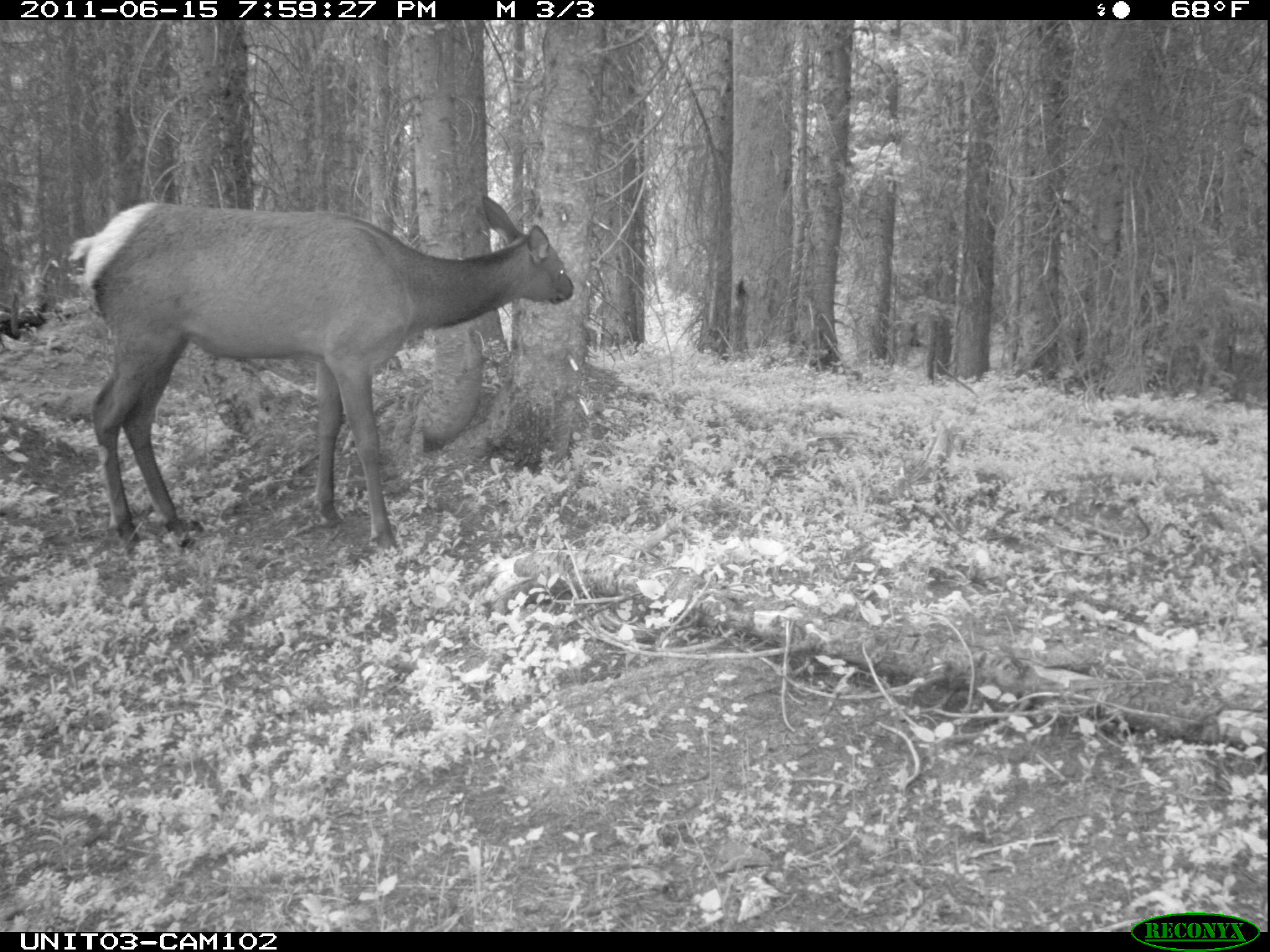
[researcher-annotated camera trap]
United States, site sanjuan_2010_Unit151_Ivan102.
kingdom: Animalia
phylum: Chordata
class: Mammalia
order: Artiodactyla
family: Cervidae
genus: Cervus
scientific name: Cervus elaphus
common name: red deer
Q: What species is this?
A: Cervus elaphus (red deer).